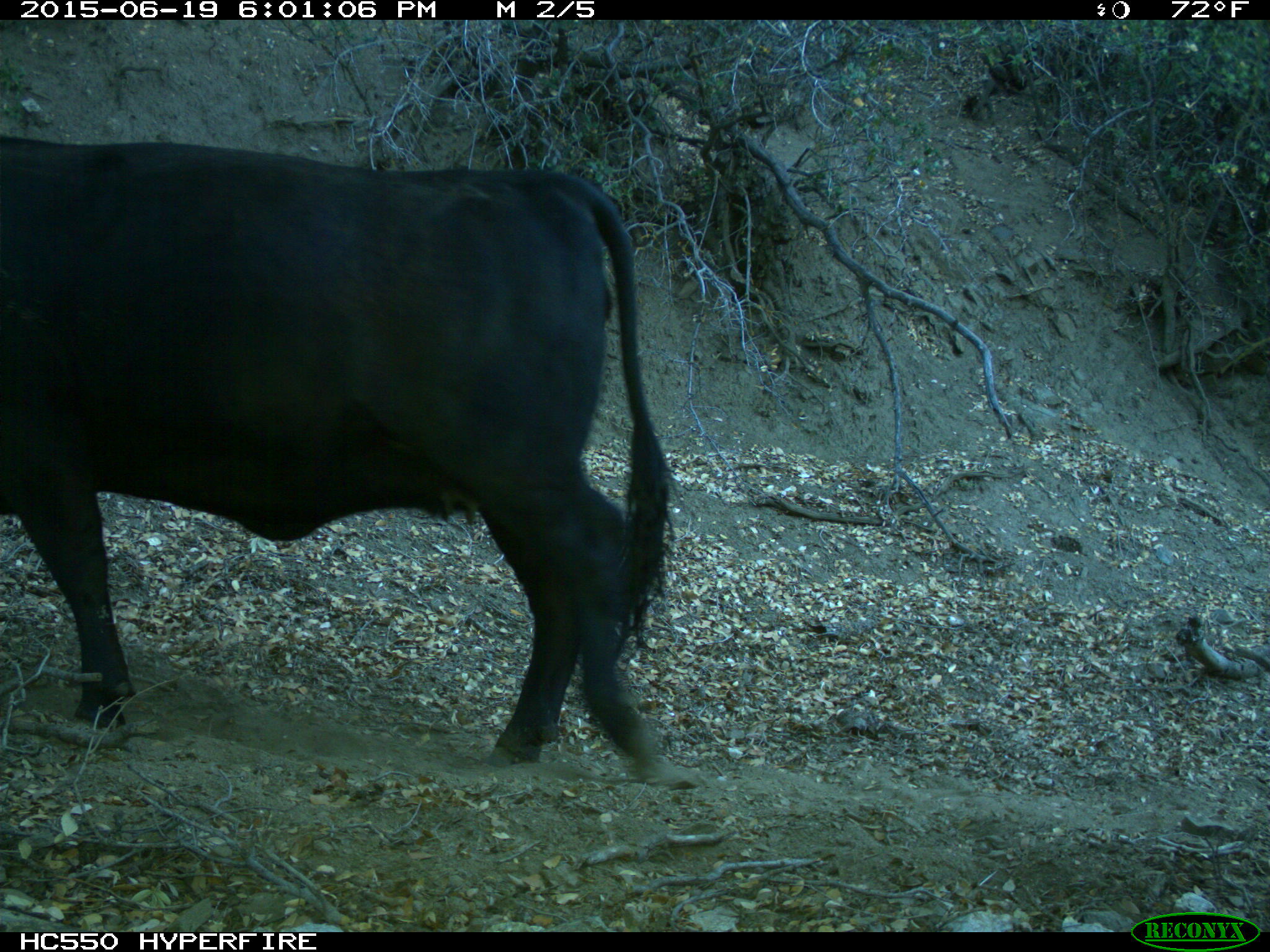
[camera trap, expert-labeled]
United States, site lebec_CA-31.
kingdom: Animalia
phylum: Chordata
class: Mammalia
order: Artiodactyla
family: Bovidae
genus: Bos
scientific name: Bos taurus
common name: domestic cow